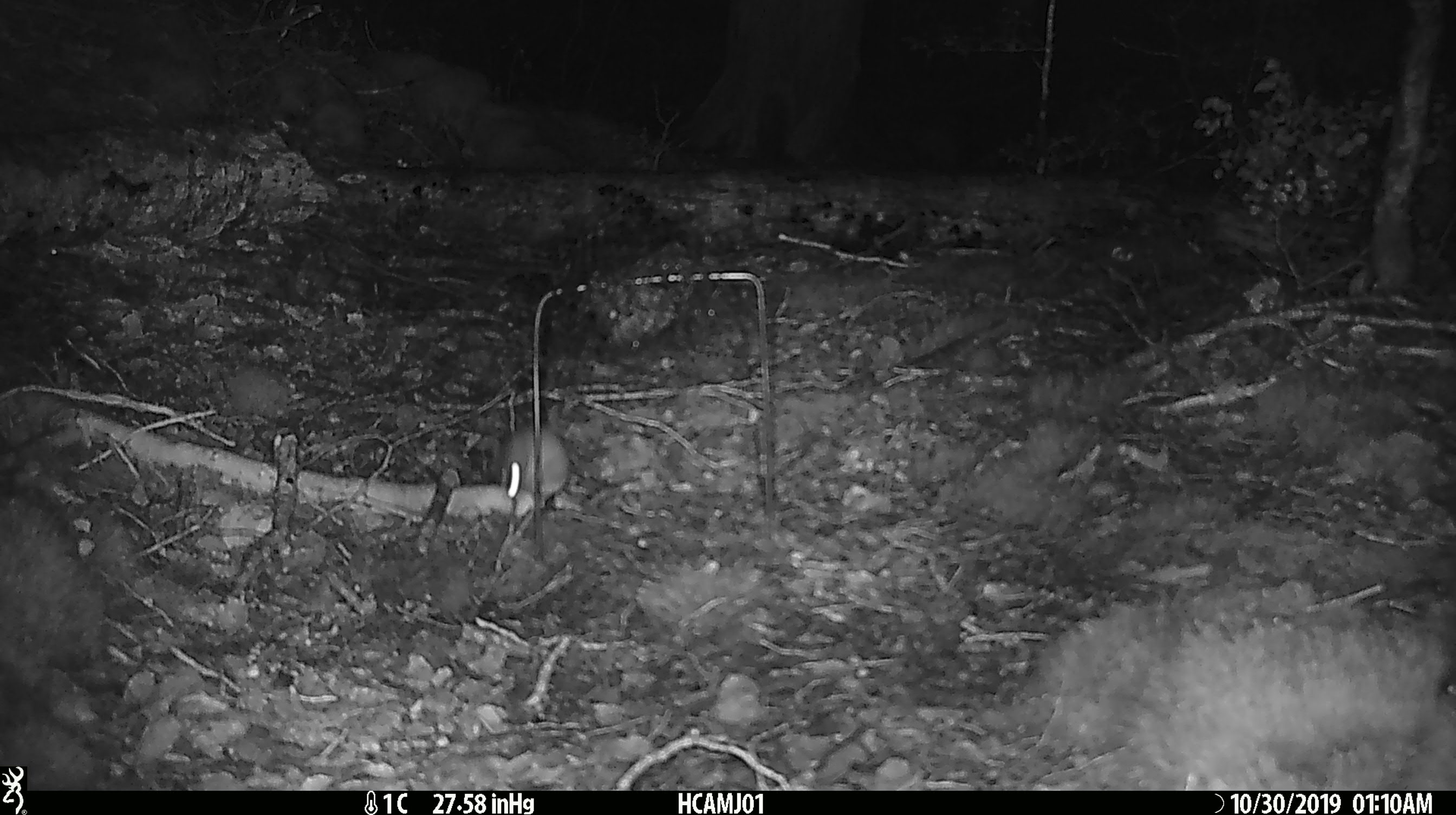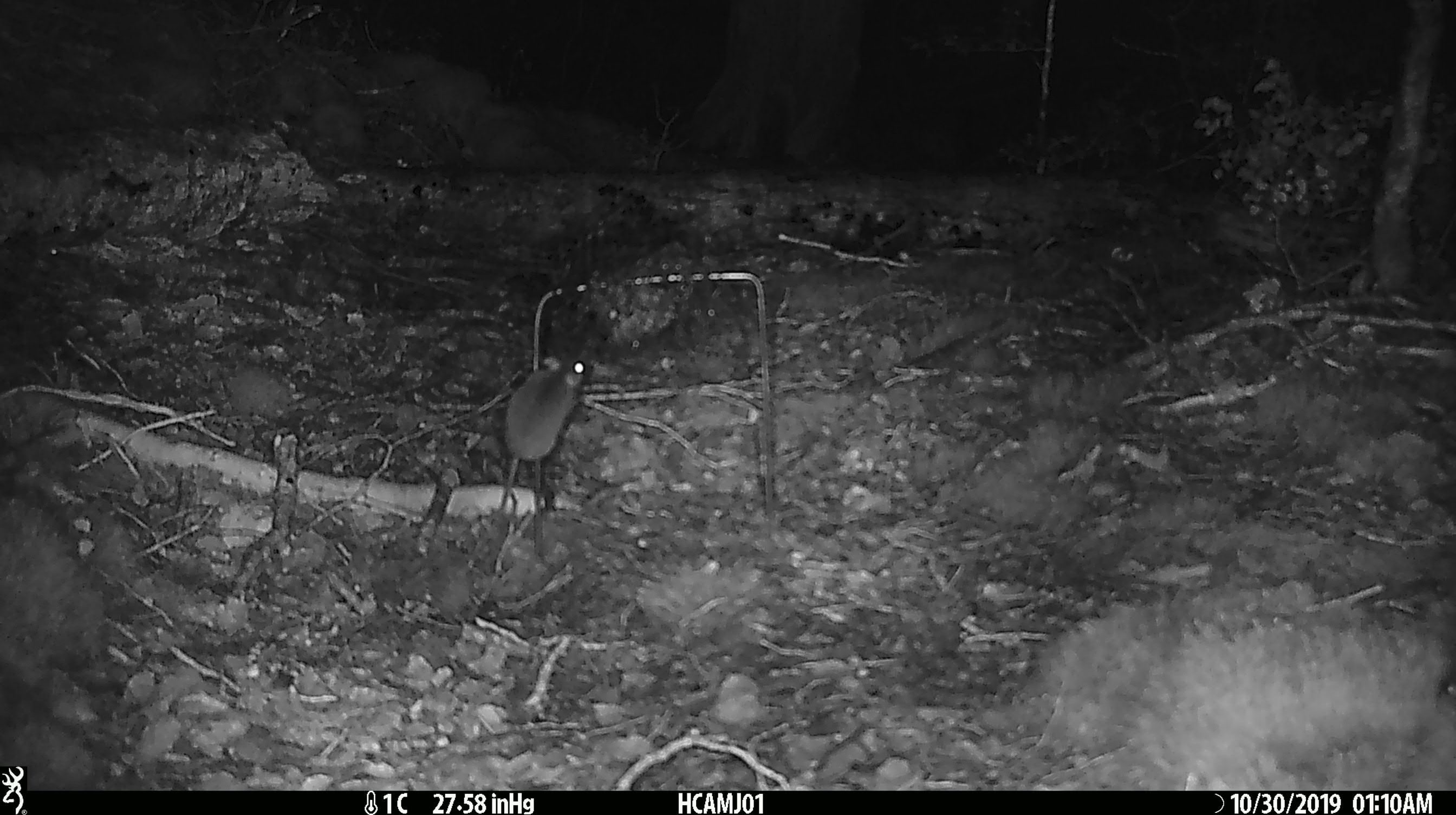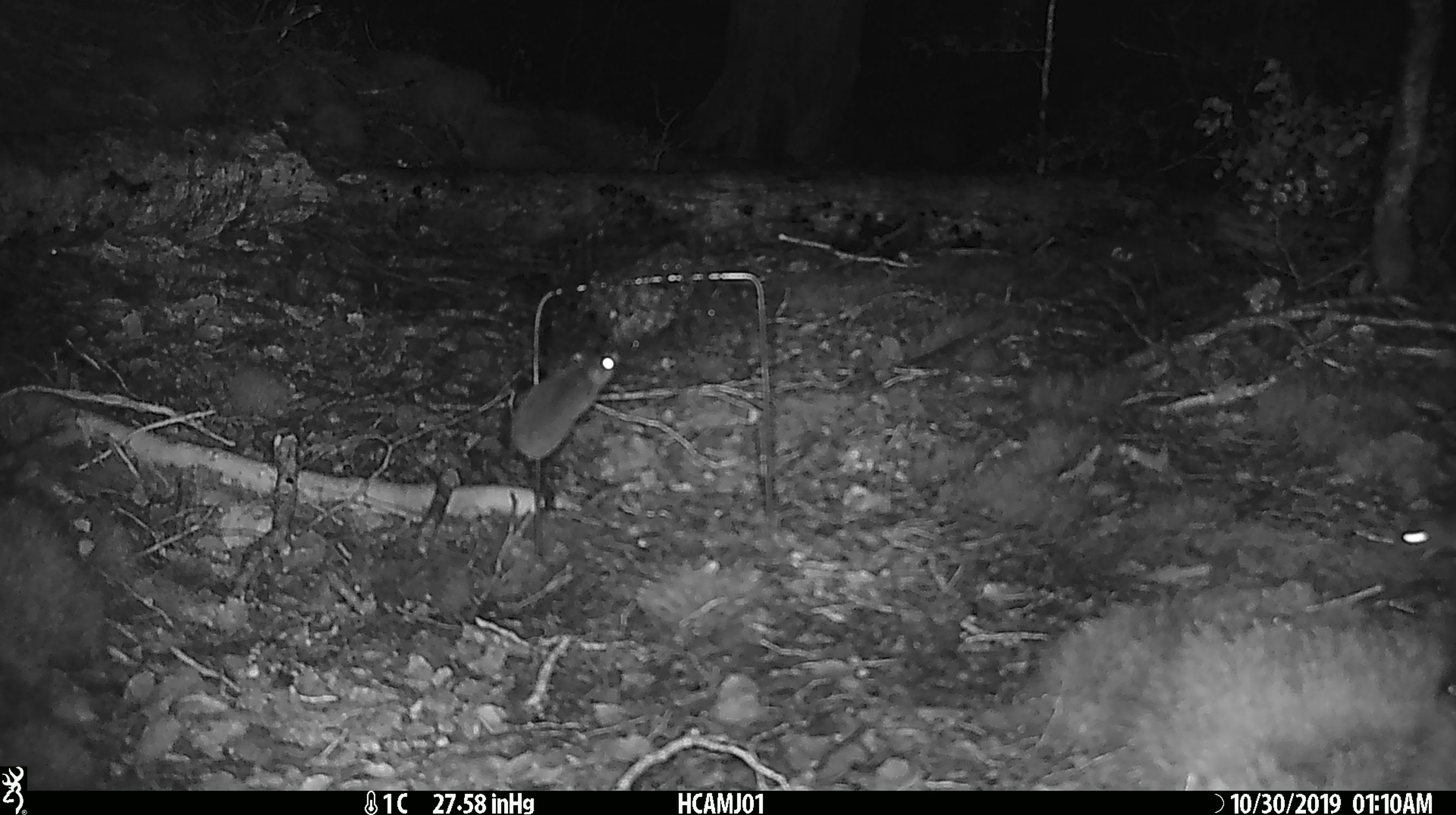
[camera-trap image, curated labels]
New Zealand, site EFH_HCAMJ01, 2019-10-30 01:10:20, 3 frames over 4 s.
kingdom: Animalia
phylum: Chordata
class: Mammalia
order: Rodentia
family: Muridae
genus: Mus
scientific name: Mus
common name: mouse